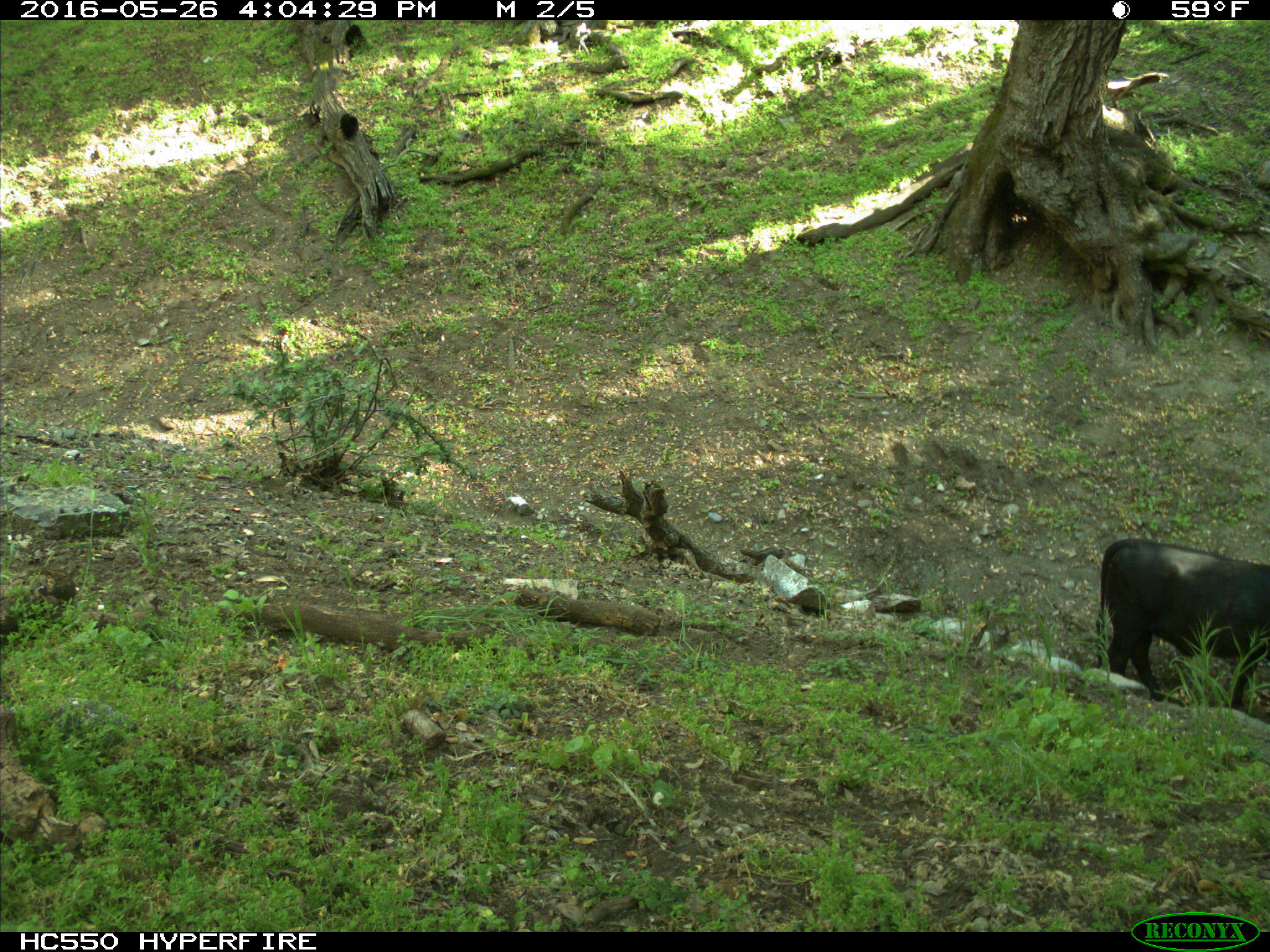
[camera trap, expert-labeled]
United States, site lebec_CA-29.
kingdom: Animalia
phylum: Chordata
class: Mammalia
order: Artiodactyla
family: Bovidae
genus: Bos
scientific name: Bos taurus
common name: domestic cow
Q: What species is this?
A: Bos taurus (domestic cow).